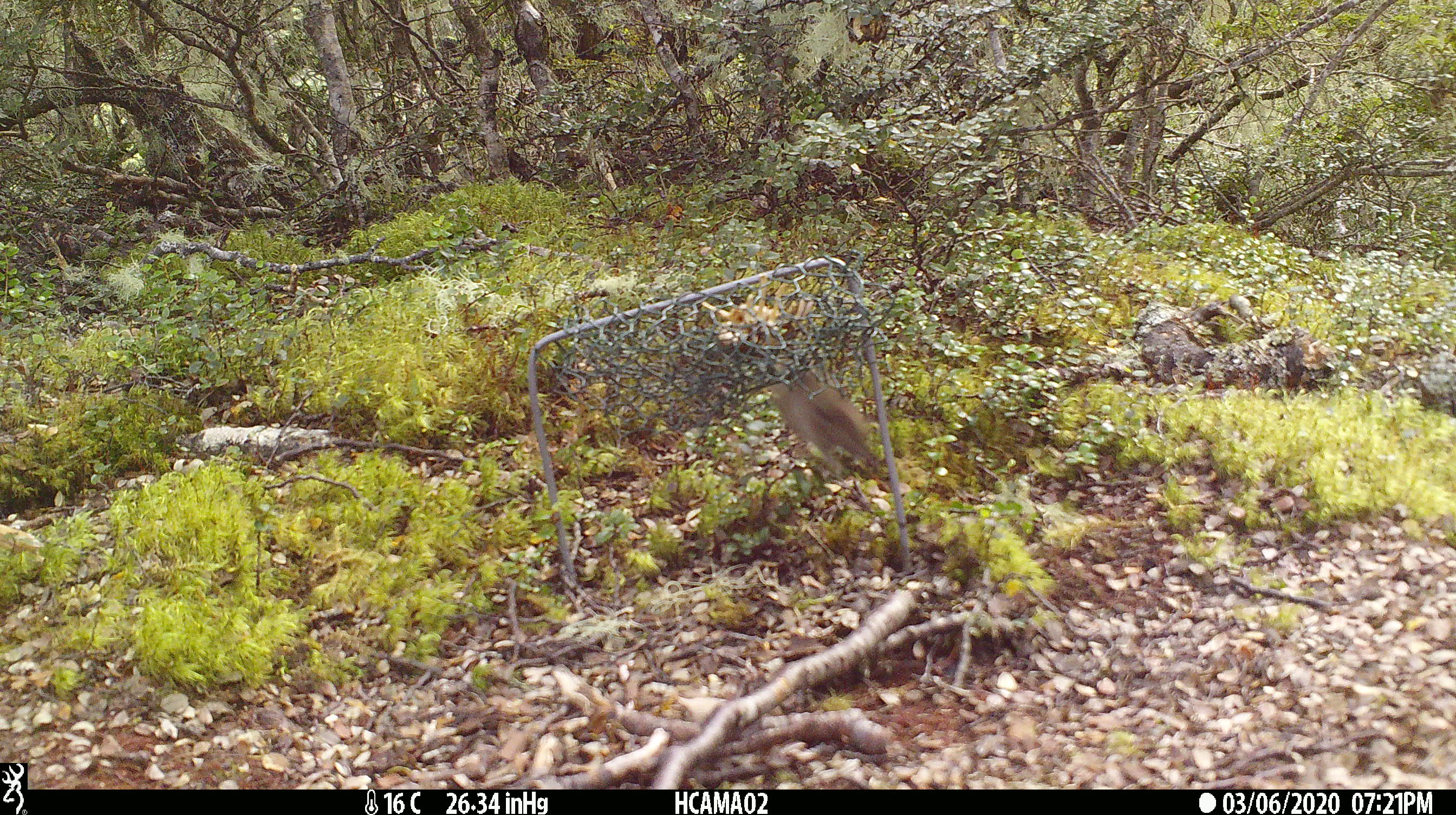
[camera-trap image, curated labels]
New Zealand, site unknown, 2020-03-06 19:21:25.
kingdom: Animalia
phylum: Chordata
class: Mammalia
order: Rodentia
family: Muridae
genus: Mus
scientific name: Mus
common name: mouse